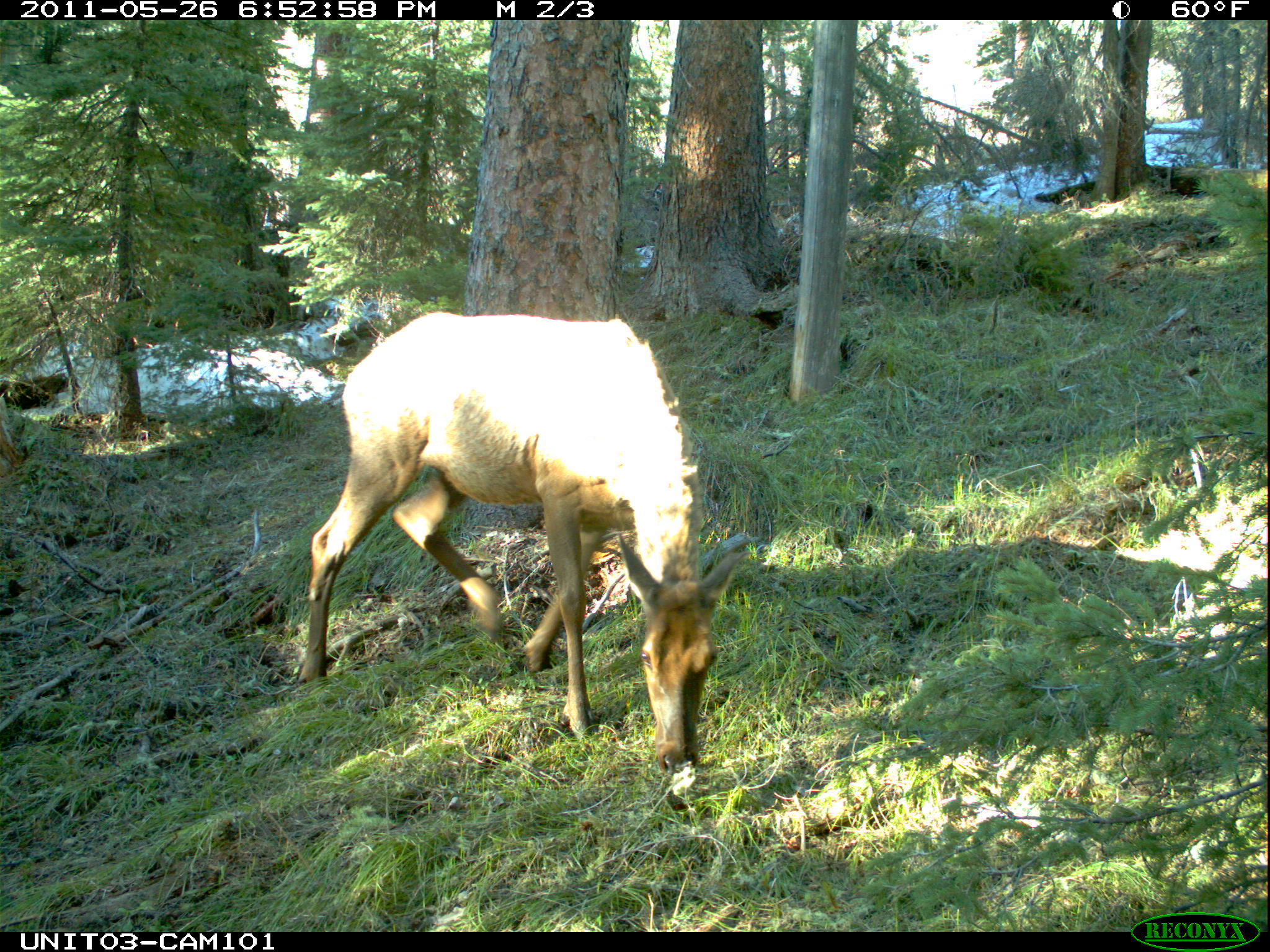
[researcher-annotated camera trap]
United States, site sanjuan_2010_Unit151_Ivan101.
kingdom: Animalia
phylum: Chordata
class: Mammalia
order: Artiodactyla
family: Cervidae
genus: Cervus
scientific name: Cervus elaphus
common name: red deer